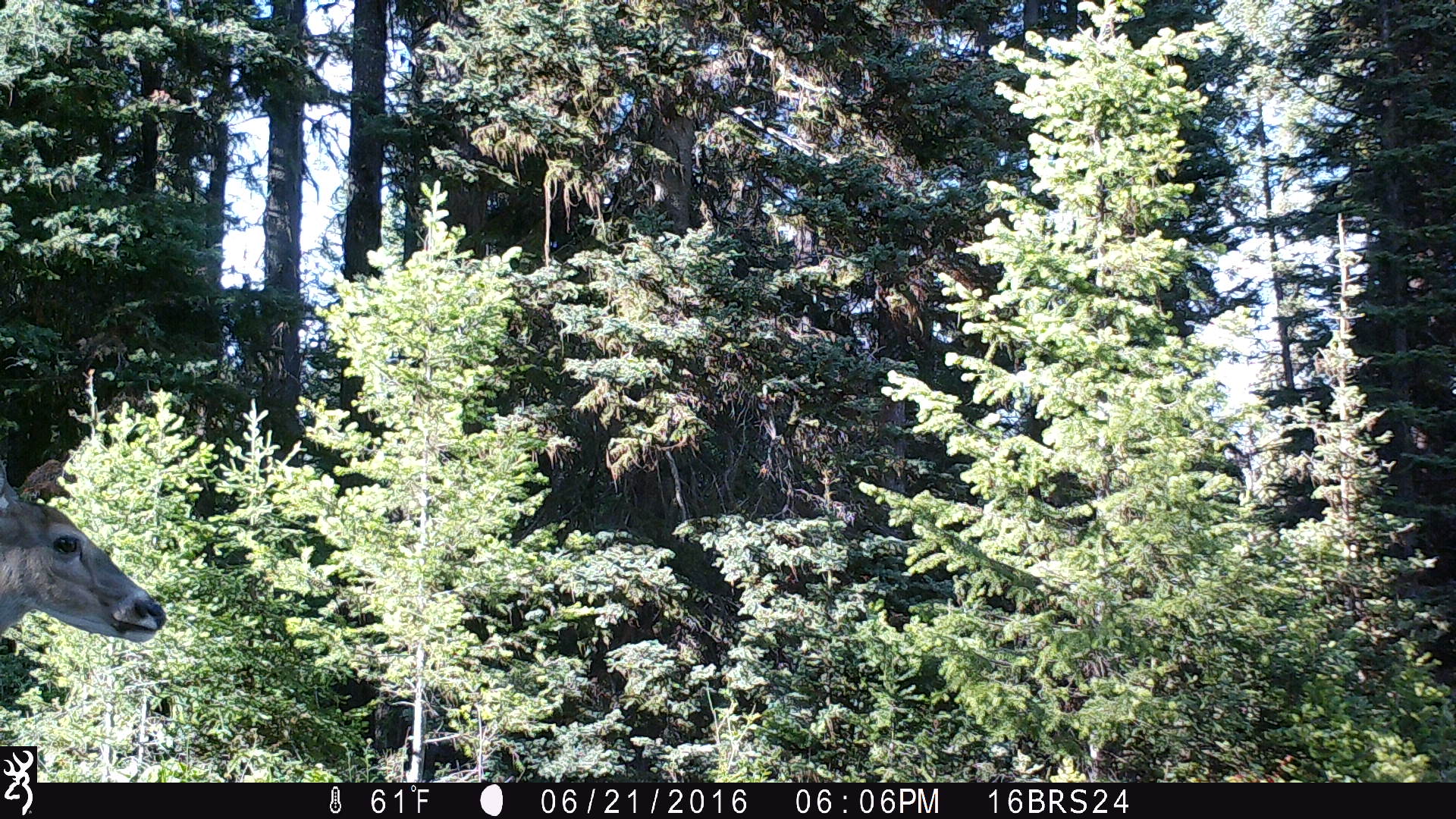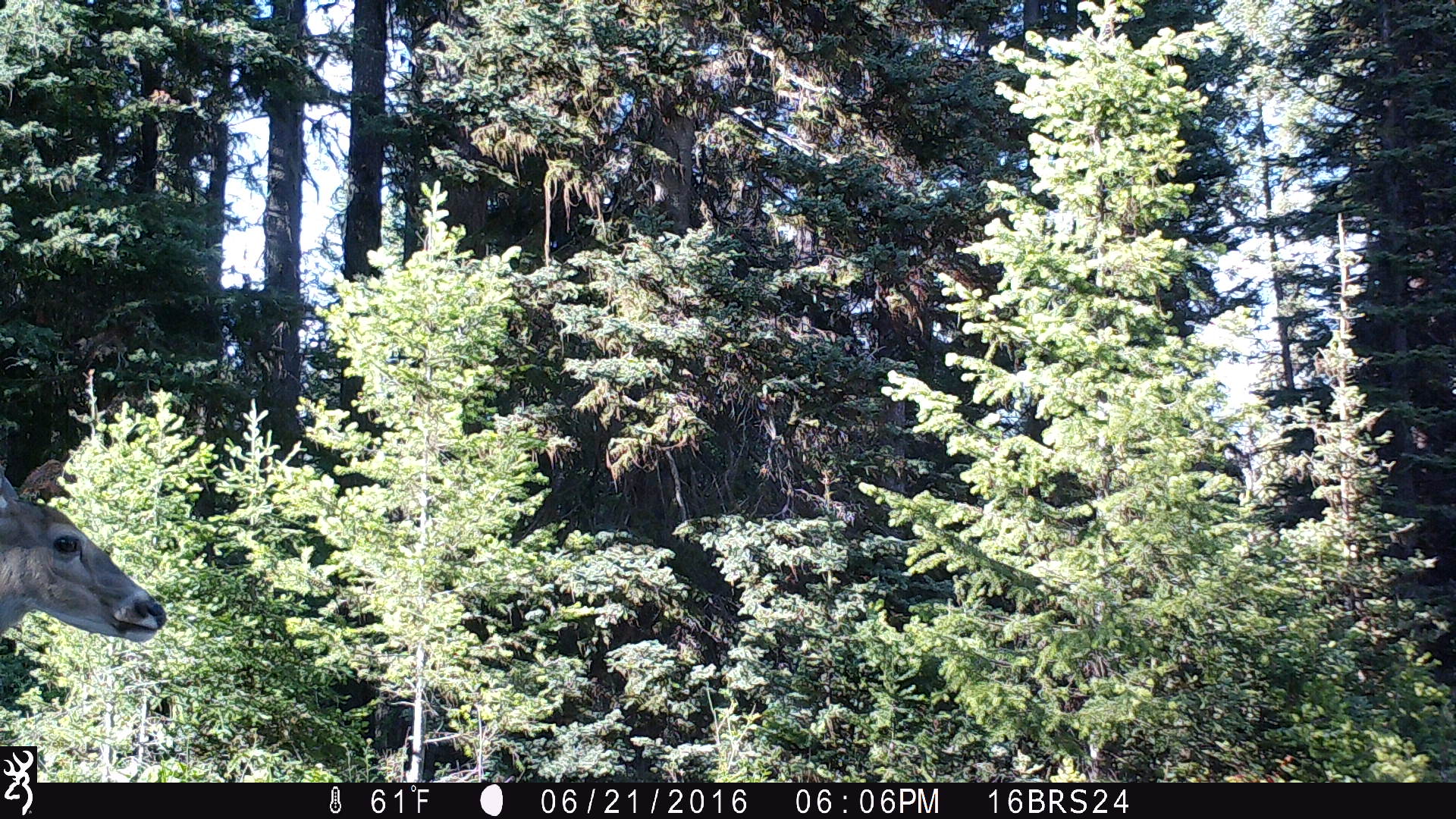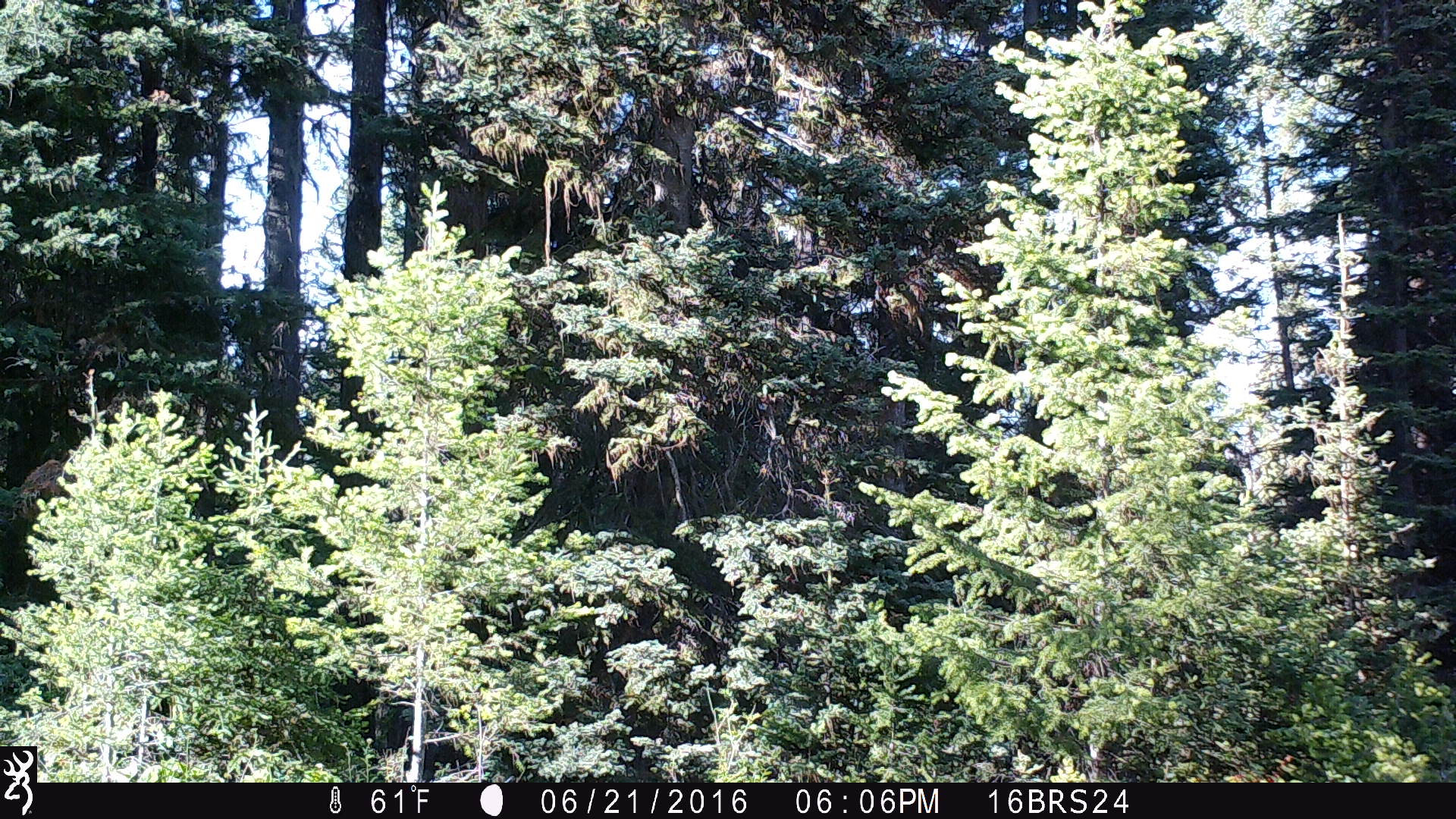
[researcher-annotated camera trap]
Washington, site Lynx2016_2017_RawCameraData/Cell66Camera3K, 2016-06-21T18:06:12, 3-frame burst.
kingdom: Animalia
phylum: Chordata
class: Mammalia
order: Artiodactyla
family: Cervidae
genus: Odocoileus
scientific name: Odocoileus virginianus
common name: white-tailed deer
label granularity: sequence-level